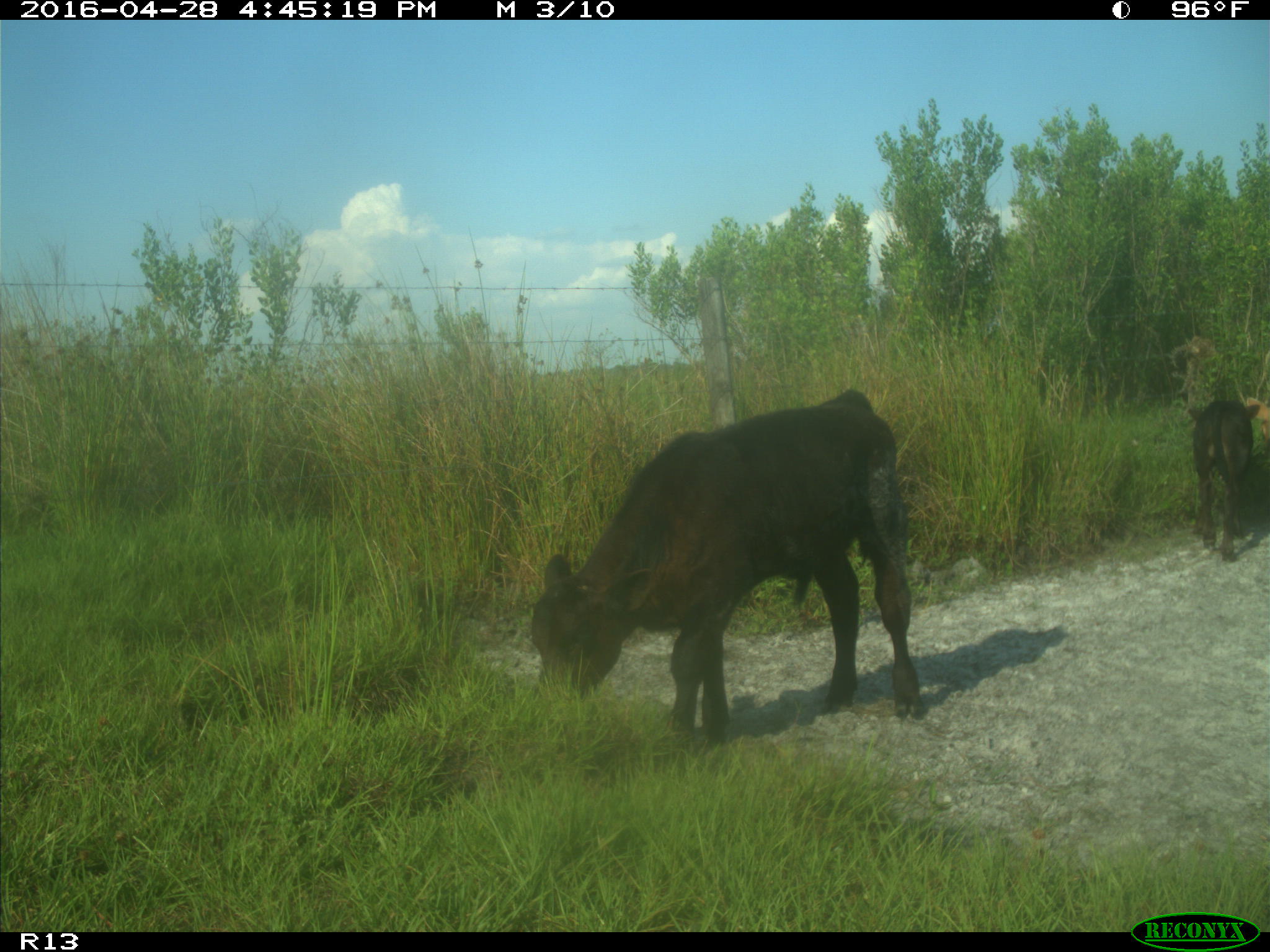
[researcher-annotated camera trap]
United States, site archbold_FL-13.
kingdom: Animalia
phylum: Chordata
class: Mammalia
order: Artiodactyla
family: Bovidae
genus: Bos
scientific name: Bos taurus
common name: domestic cow